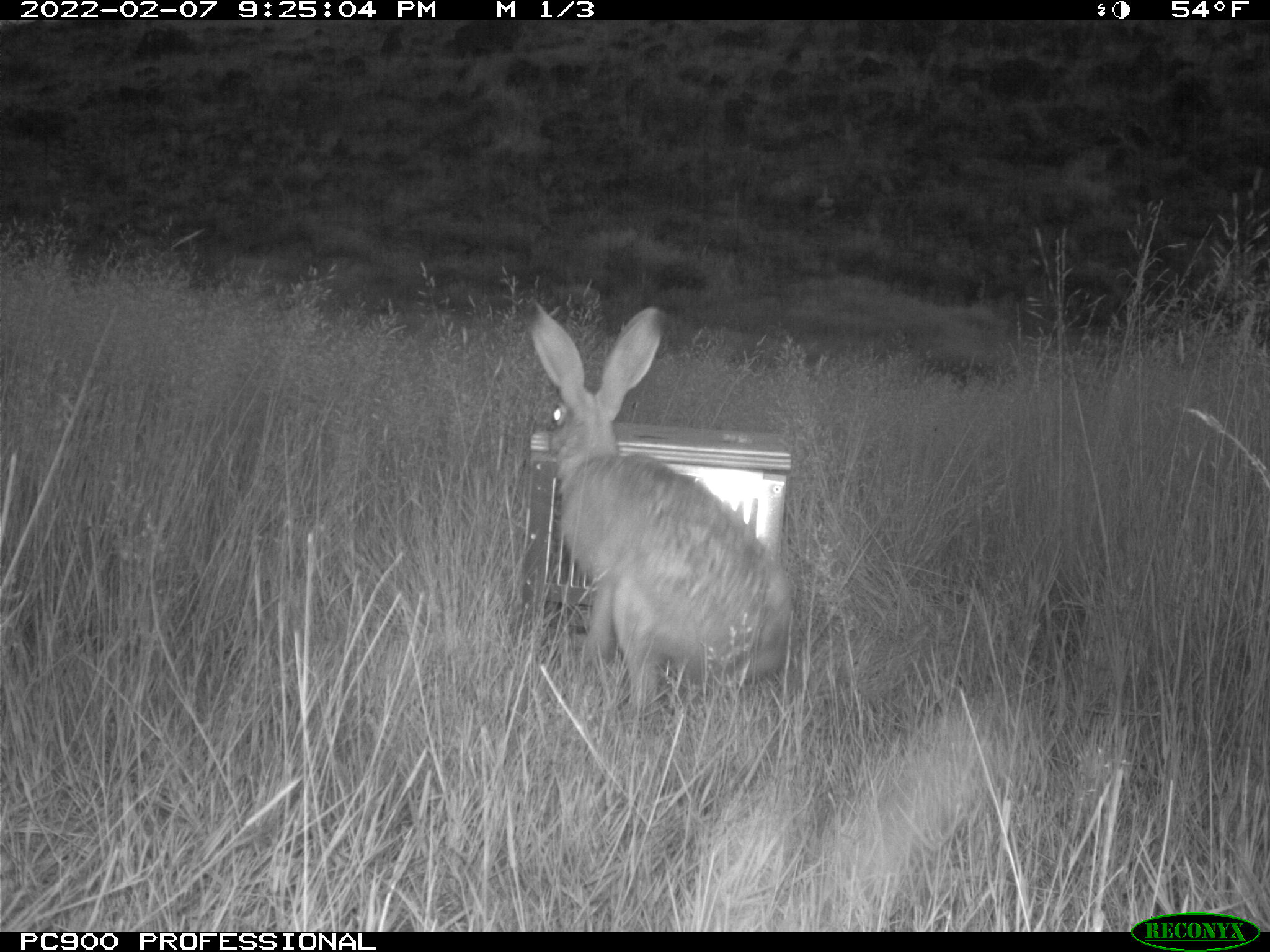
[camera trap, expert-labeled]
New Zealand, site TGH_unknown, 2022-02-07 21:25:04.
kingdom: Animalia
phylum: Chordata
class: Mammalia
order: Lagomorpha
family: Leporidae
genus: Lepus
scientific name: Lepus europaeus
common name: brown hare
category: hare